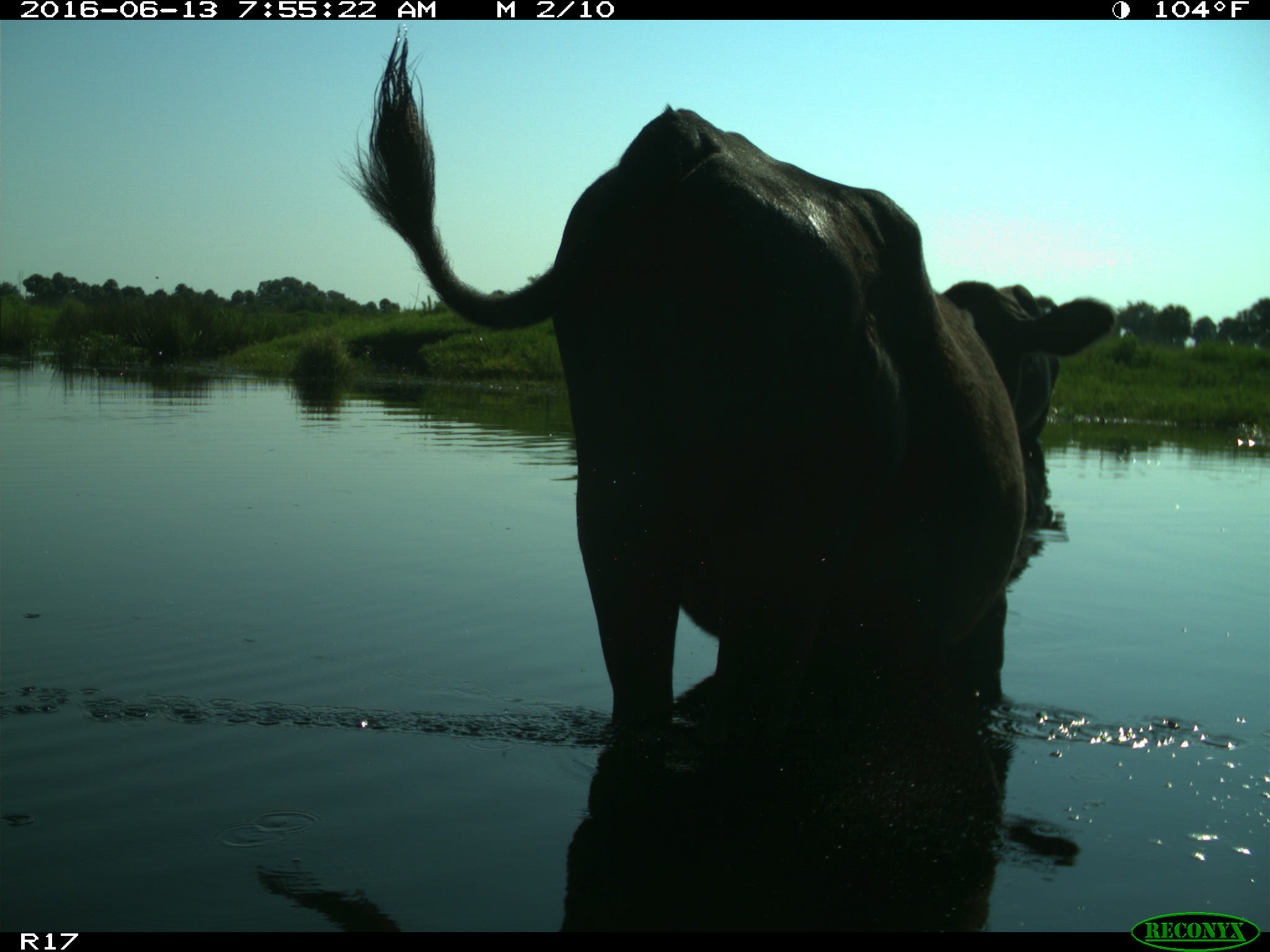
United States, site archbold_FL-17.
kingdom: Animalia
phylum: Chordata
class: Mammalia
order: Artiodactyla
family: Bovidae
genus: Bos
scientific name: Bos taurus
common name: domestic cow